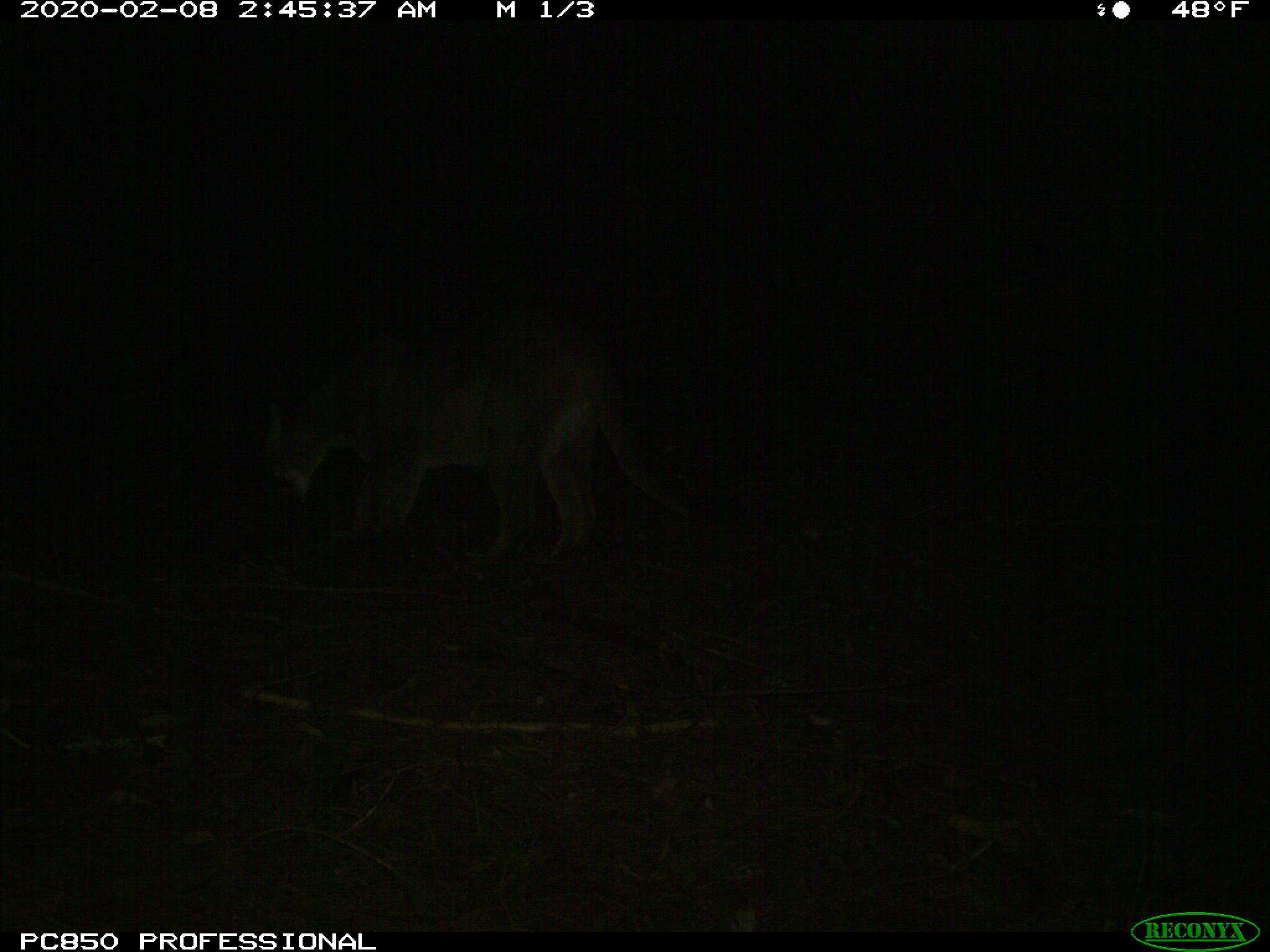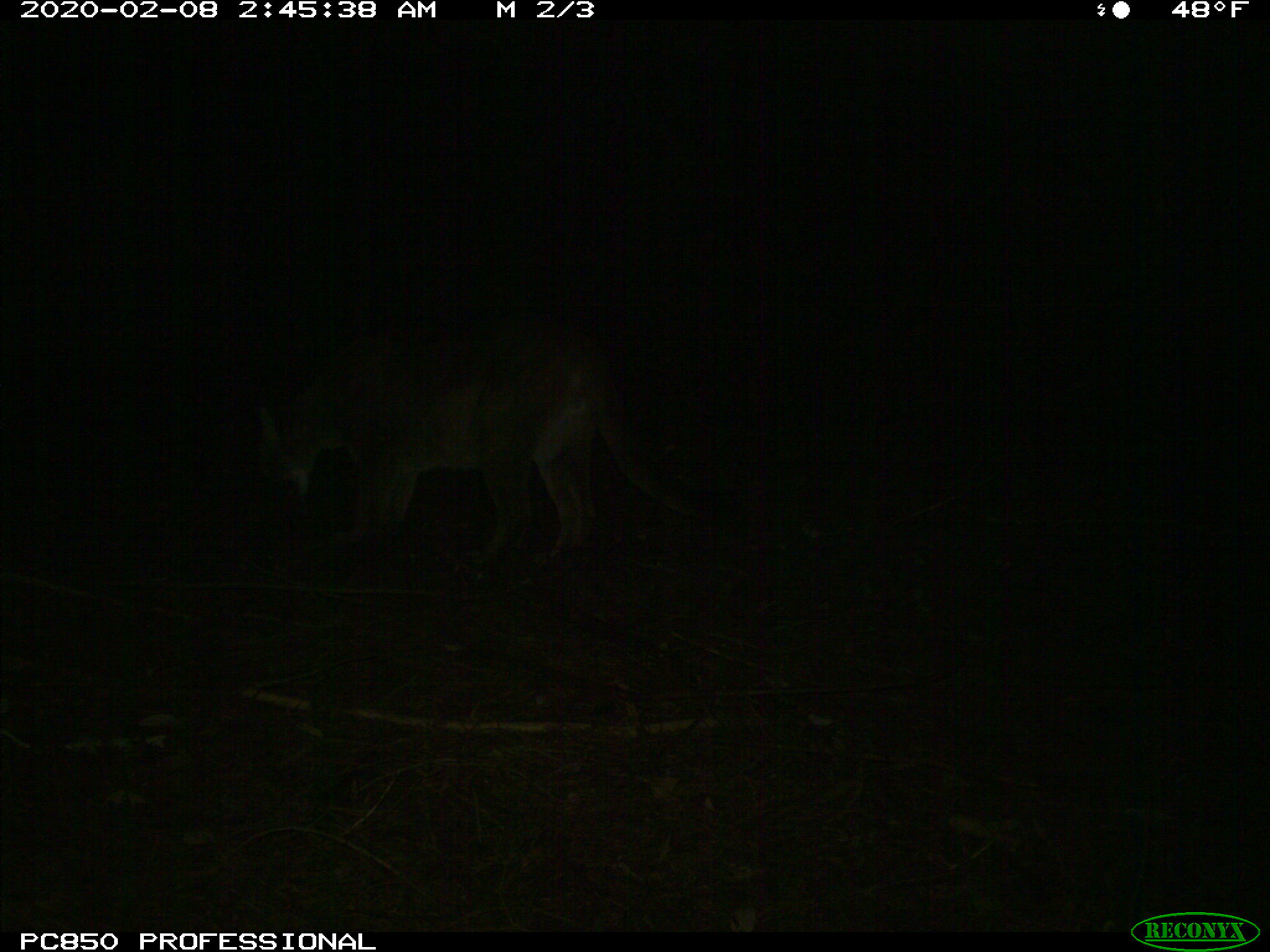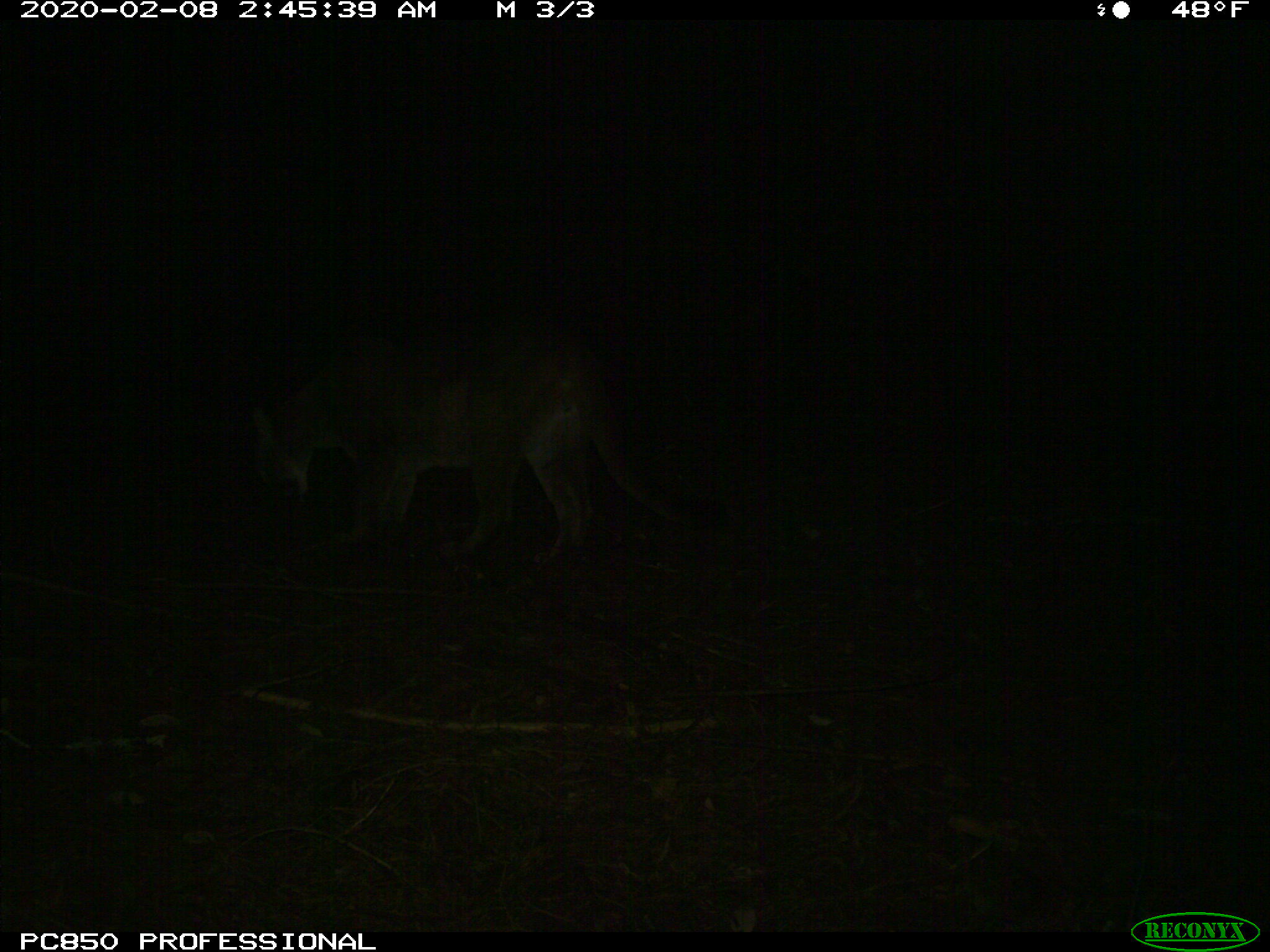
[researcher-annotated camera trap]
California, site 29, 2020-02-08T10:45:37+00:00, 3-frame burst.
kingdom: Animalia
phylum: Chordata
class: Mammalia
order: Carnivora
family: Felidae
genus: Puma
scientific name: Puma concolor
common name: puma